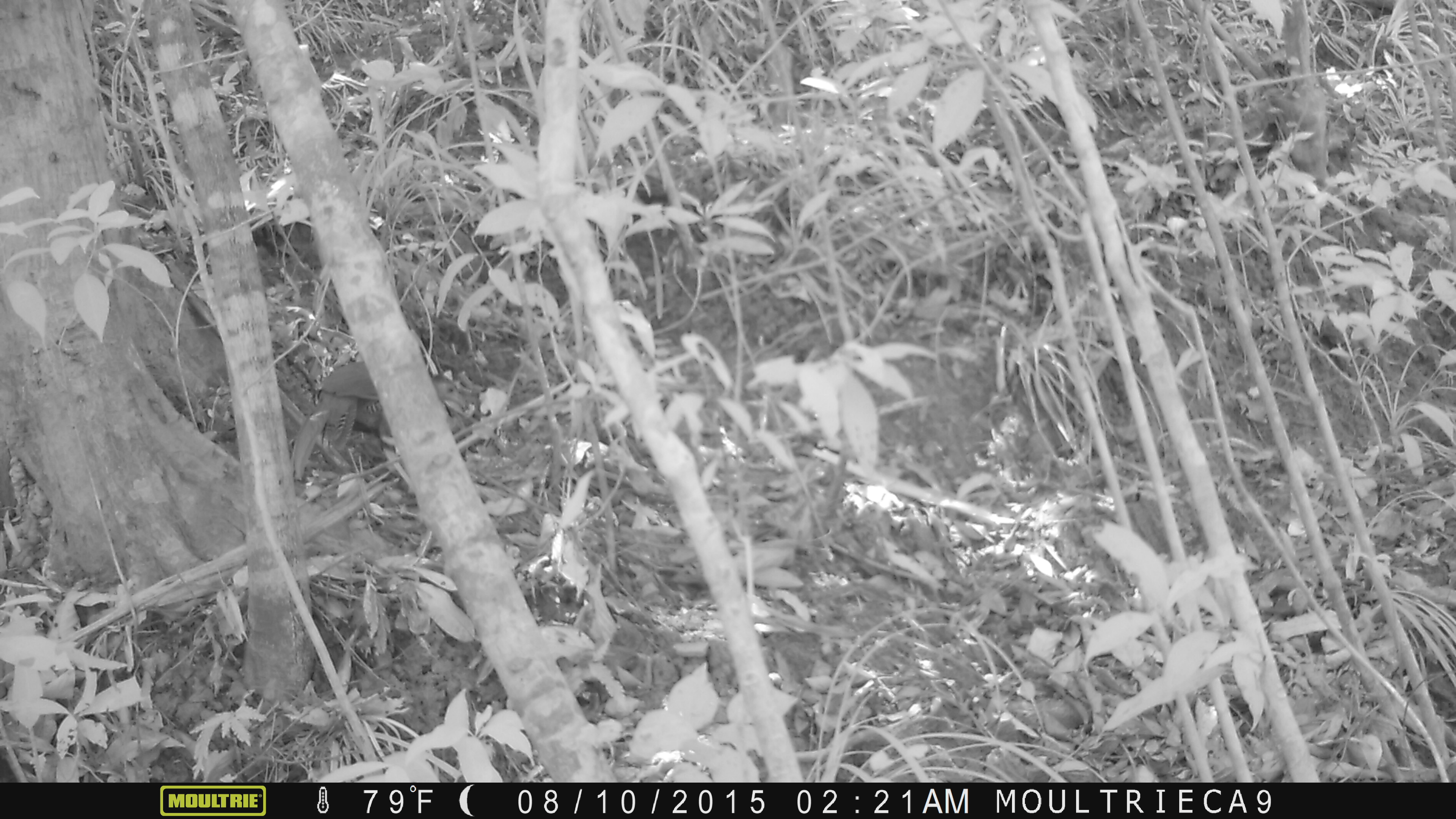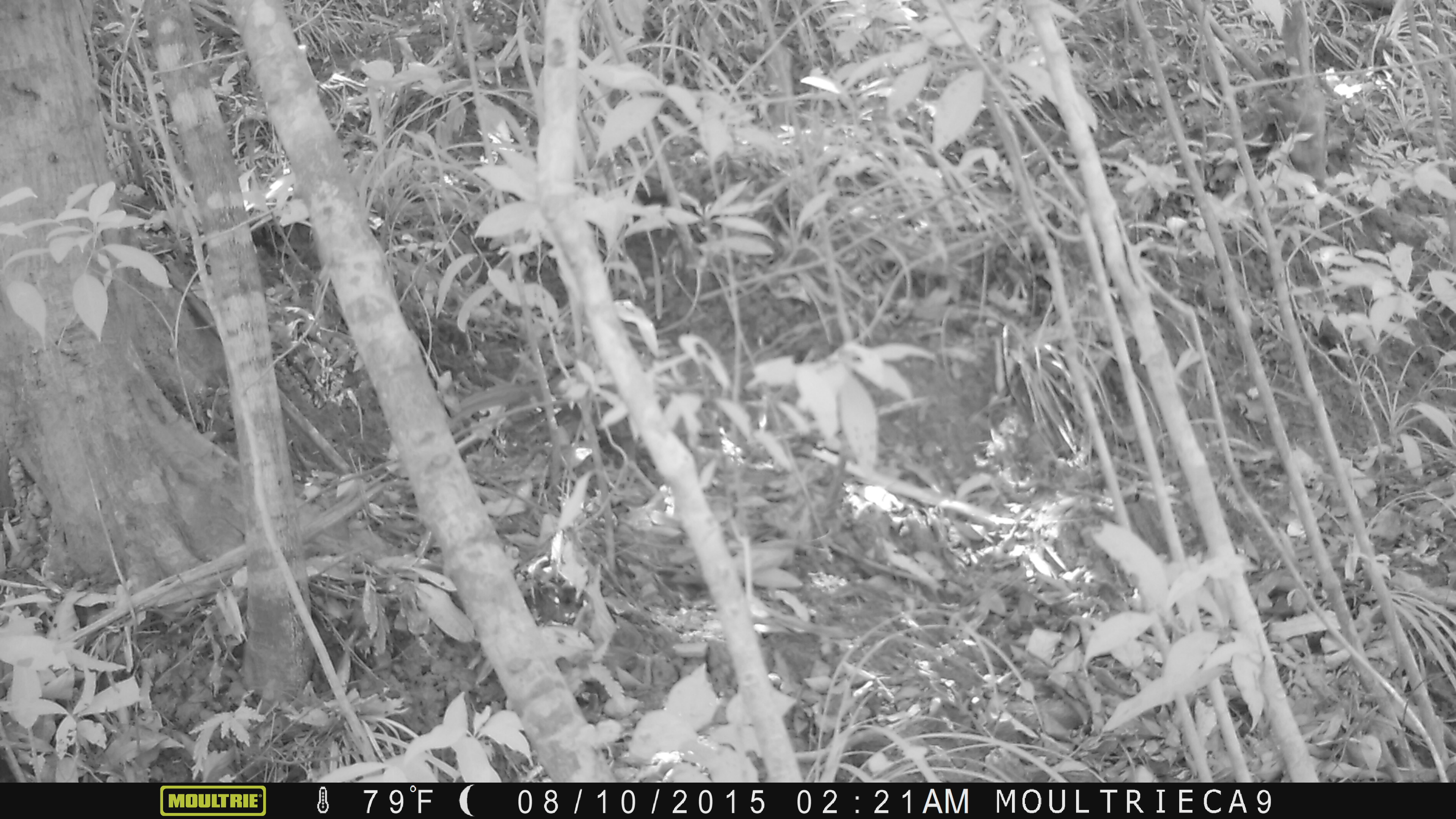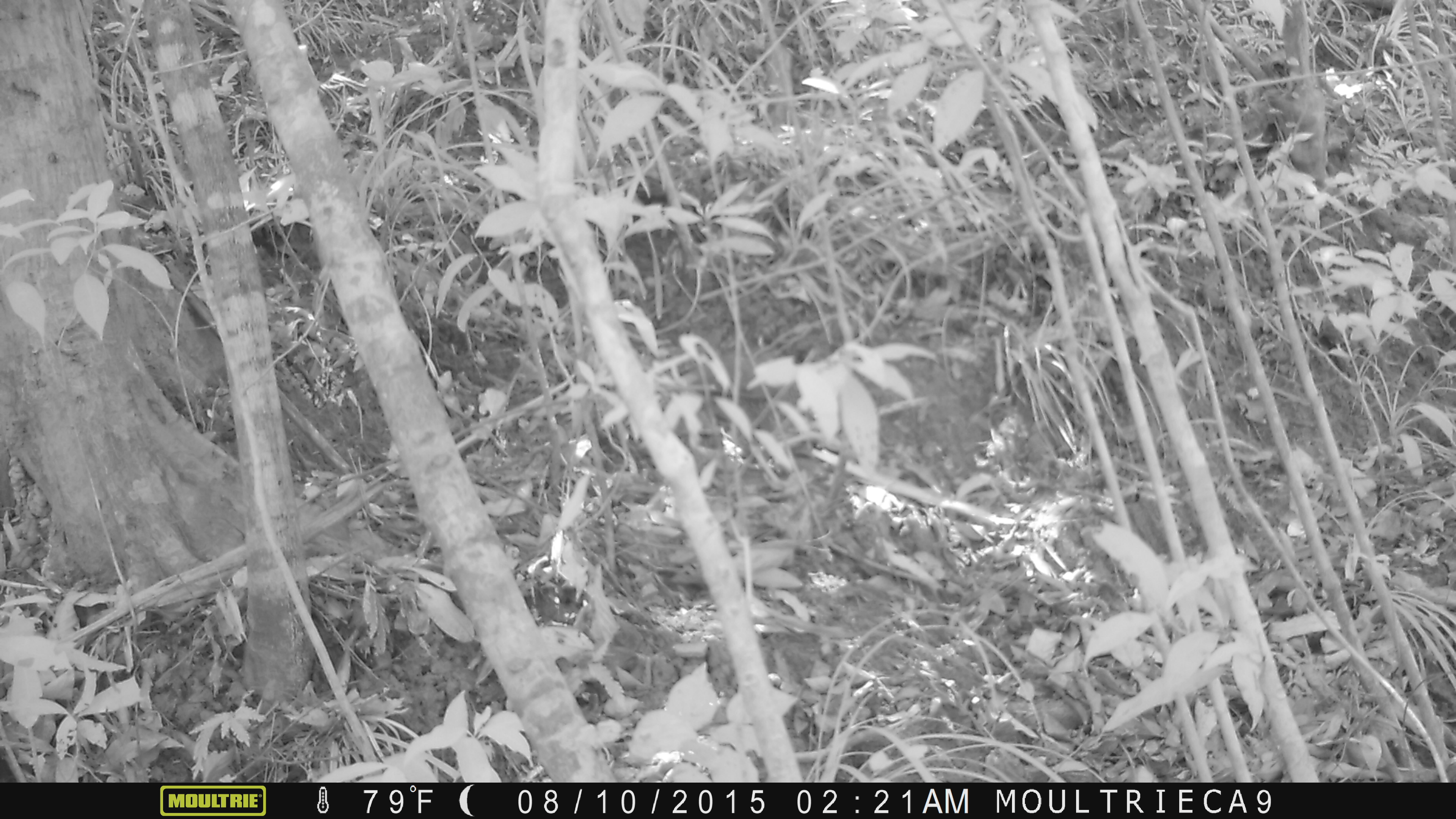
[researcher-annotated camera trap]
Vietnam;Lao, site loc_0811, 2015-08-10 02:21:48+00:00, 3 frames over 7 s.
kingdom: Animalia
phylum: Chordata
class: Aves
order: Galliformes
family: Phasianidae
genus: Lophura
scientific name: Lophura nycthemera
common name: silver pheasant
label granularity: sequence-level